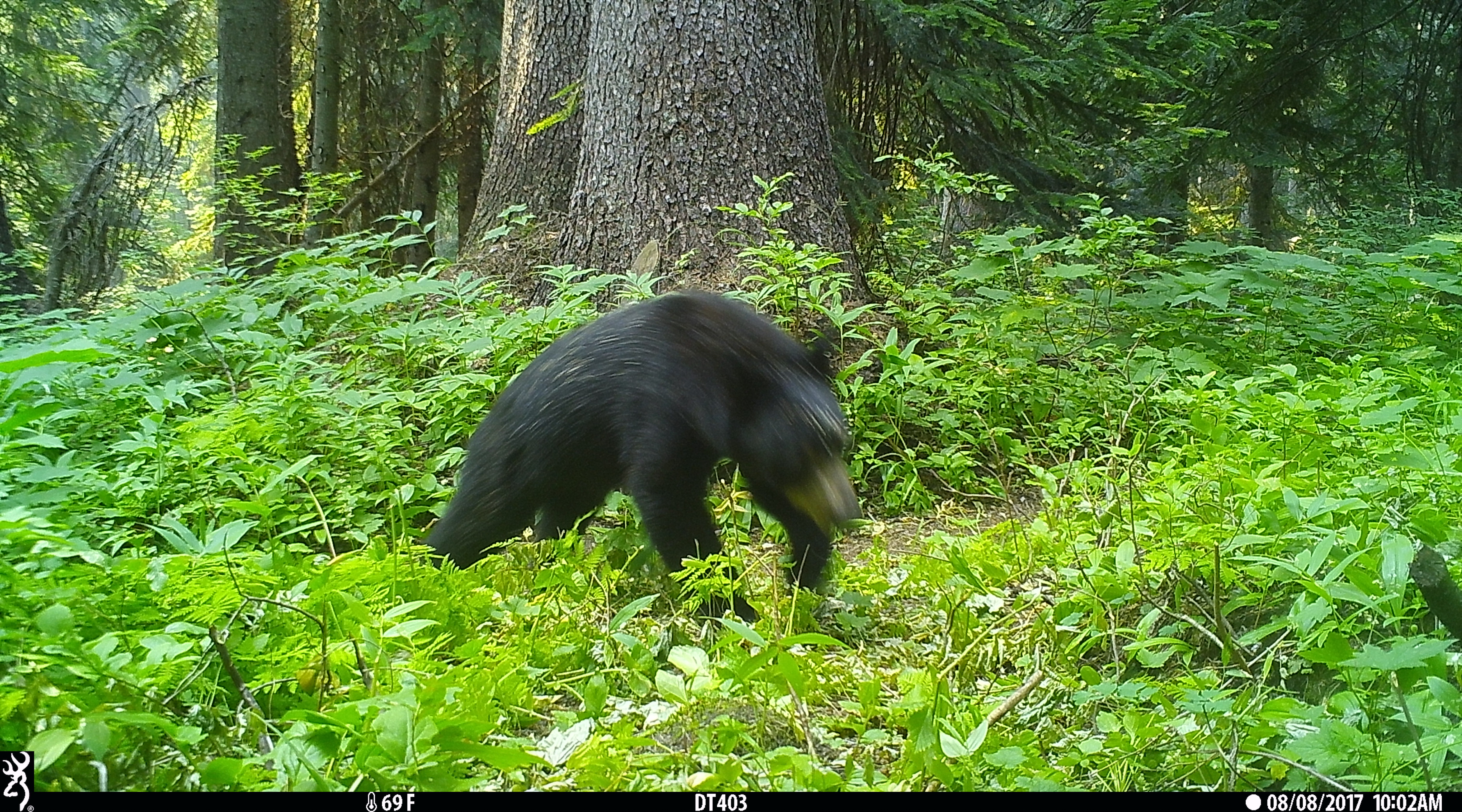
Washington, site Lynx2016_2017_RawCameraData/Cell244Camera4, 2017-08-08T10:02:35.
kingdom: Animalia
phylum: Chordata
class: Mammalia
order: Carnivora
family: Ursidae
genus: Ursus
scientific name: Ursus americanus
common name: american black bear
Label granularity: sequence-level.